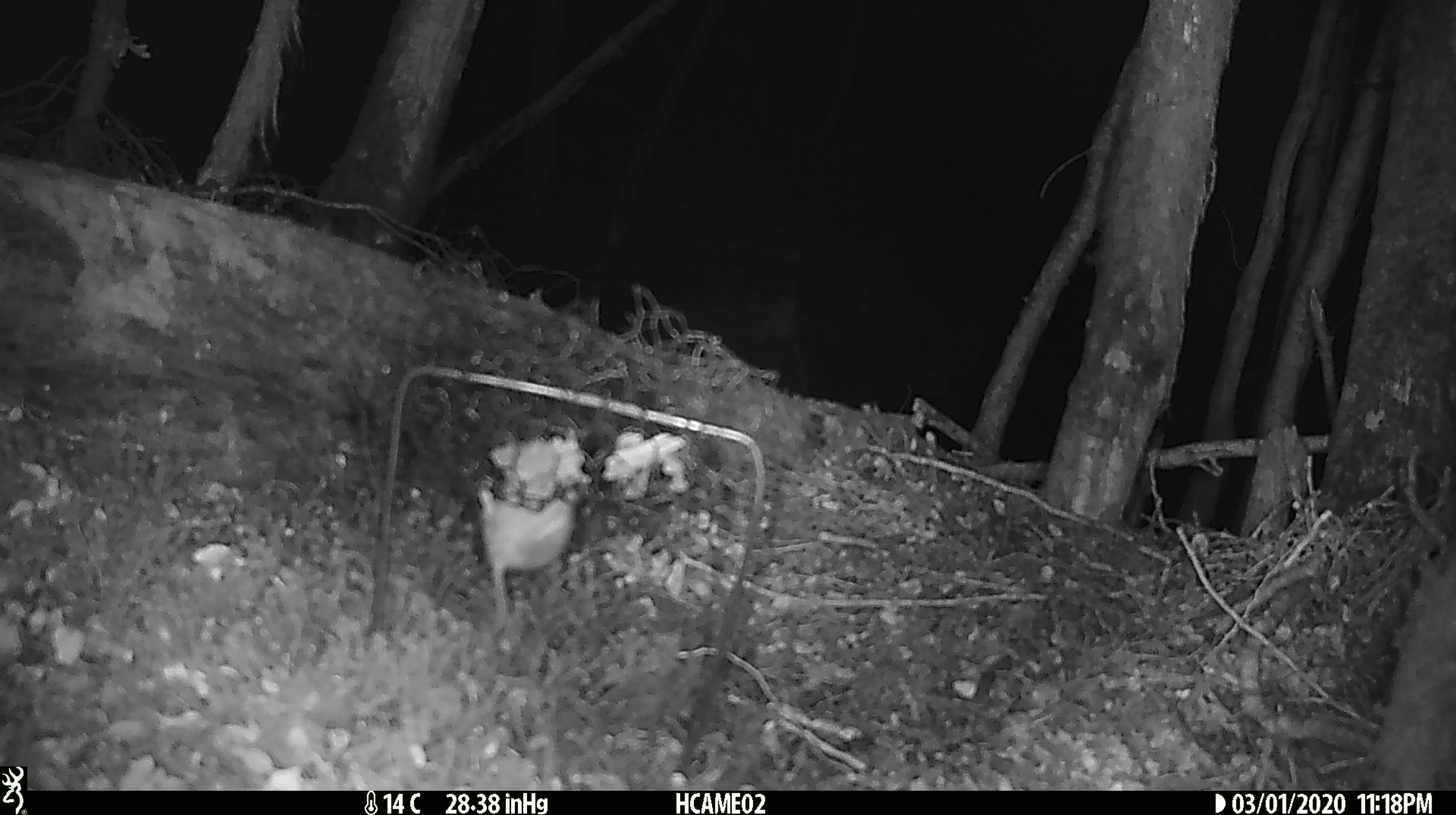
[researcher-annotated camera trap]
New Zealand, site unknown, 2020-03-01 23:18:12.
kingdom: Animalia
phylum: Chordata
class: Mammalia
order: Rodentia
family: Muridae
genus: Mus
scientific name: Mus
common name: mouse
Mouse (Mus).